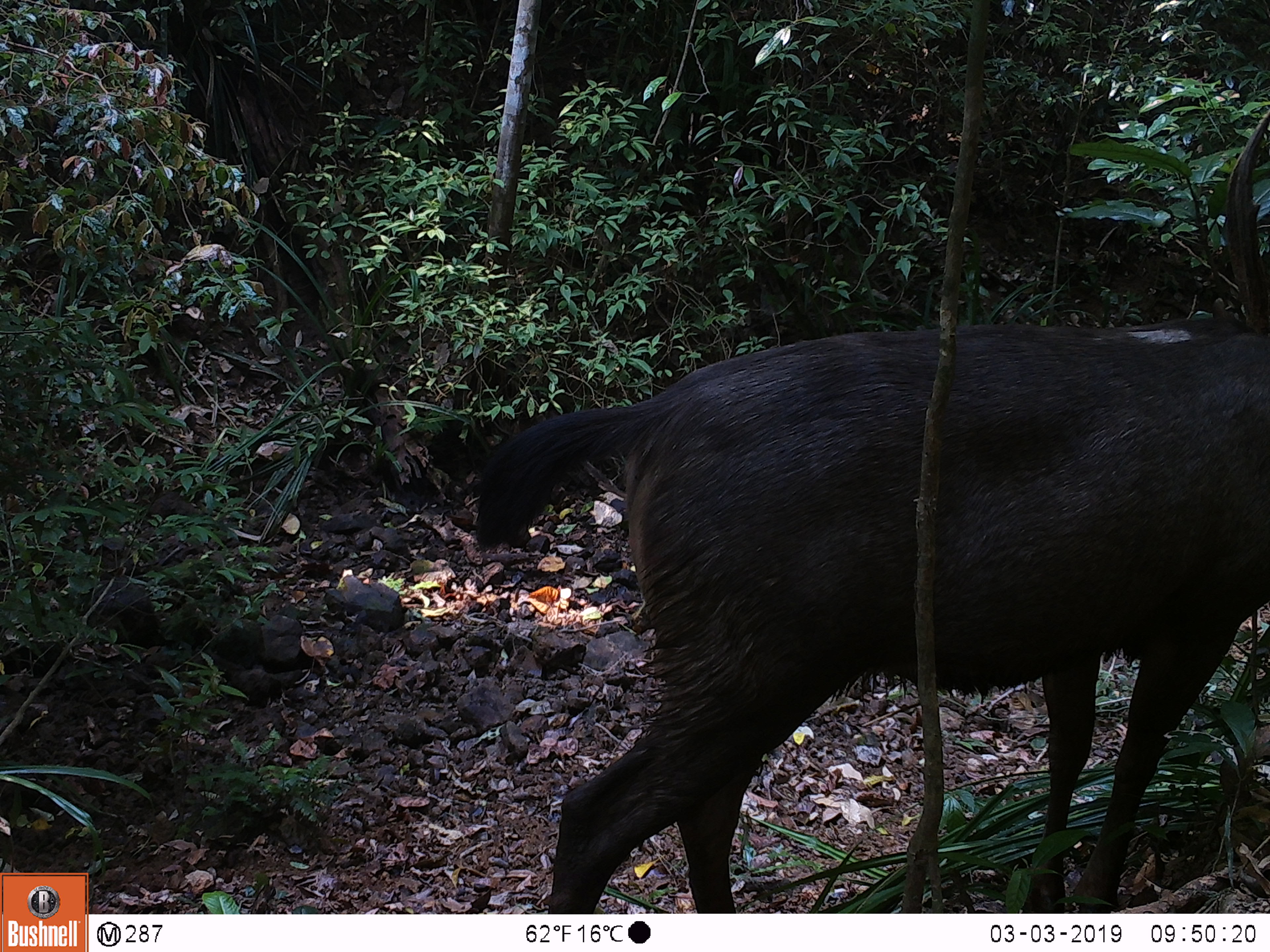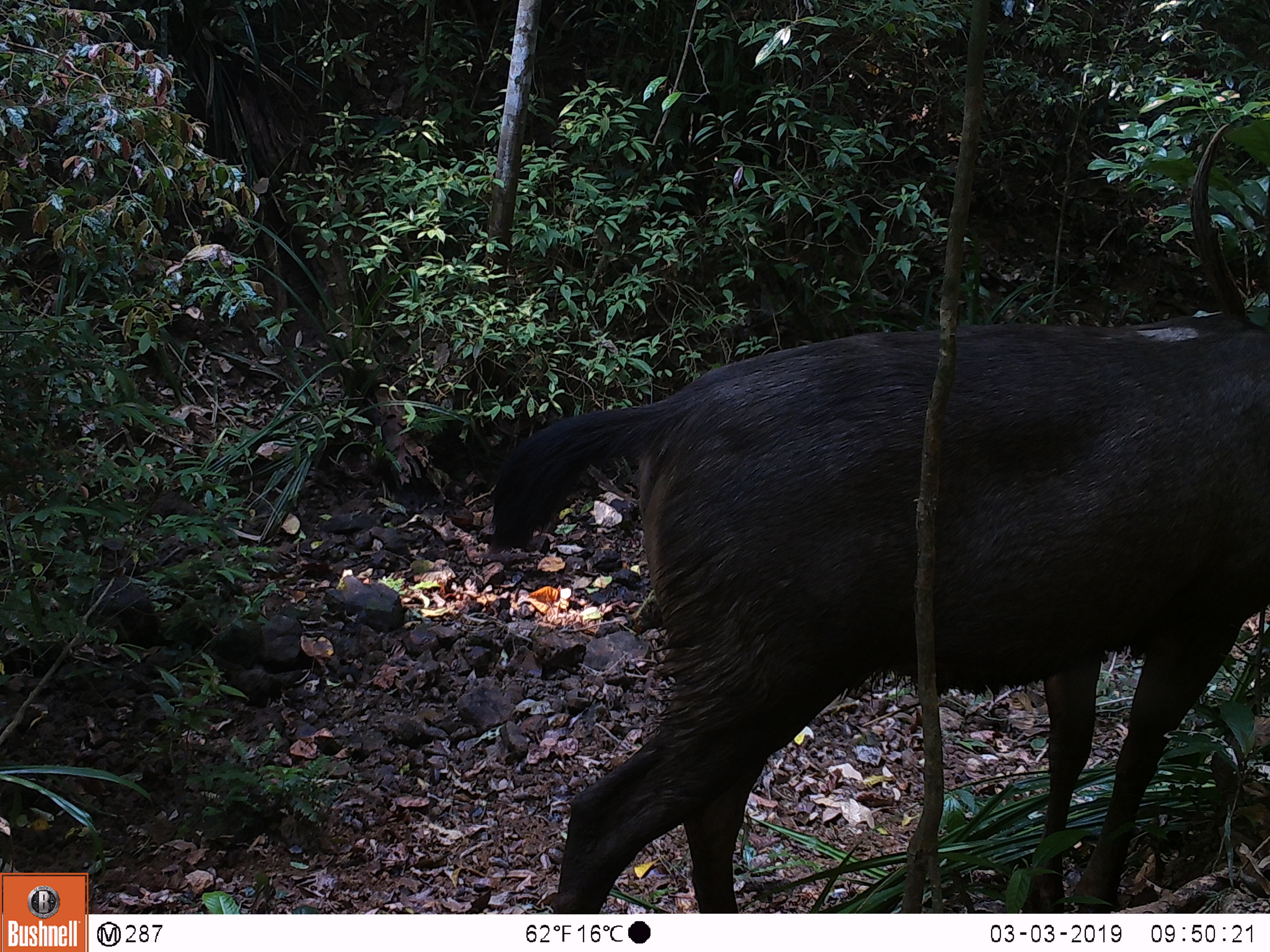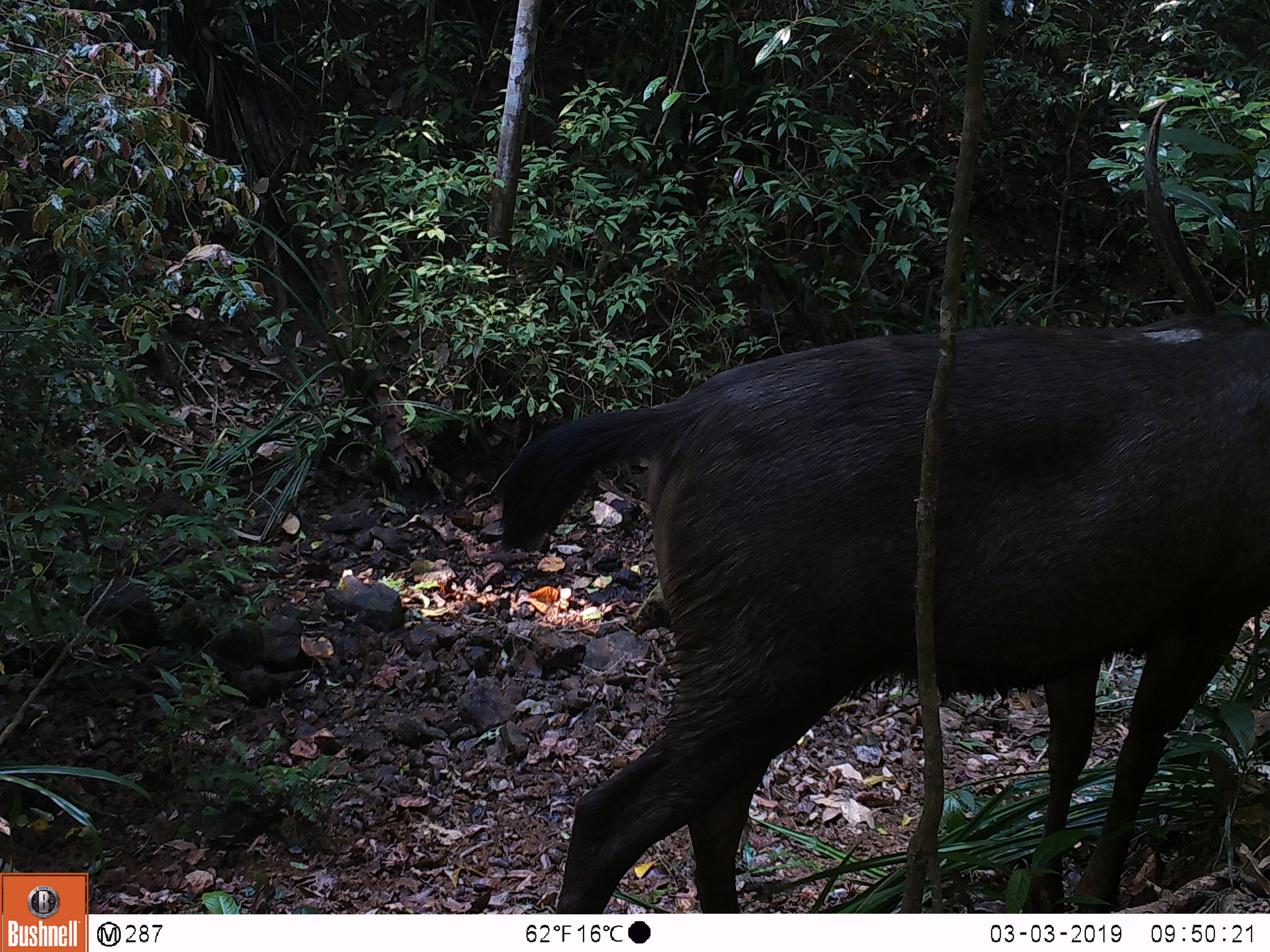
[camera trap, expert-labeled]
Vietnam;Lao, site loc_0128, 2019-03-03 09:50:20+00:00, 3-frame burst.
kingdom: Animalia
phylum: Chordata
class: Mammalia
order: Artiodactyla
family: Cervidae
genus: Rusa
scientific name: Rusa unicolor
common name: sambar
Sambar (Rusa unicolor). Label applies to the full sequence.